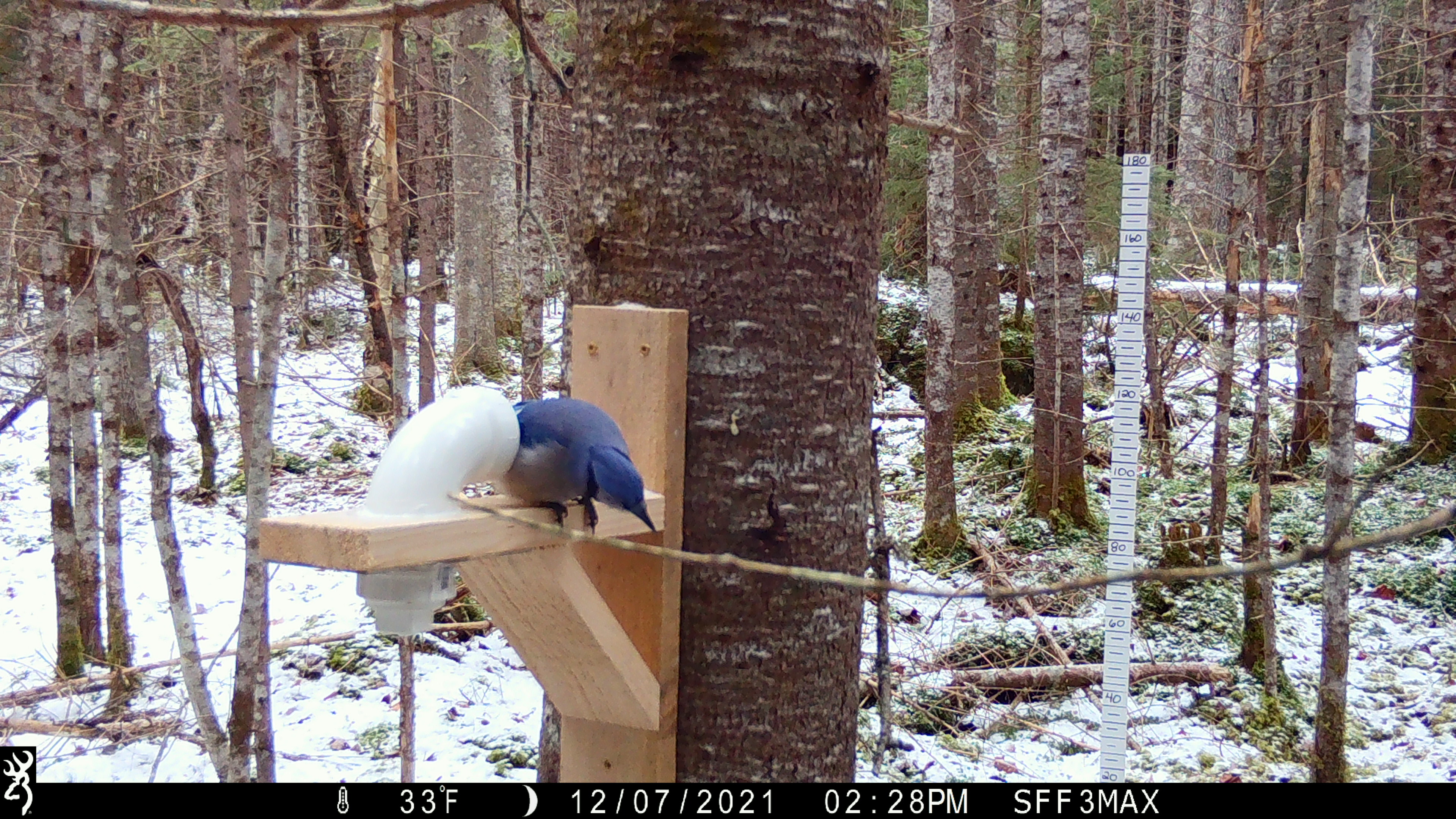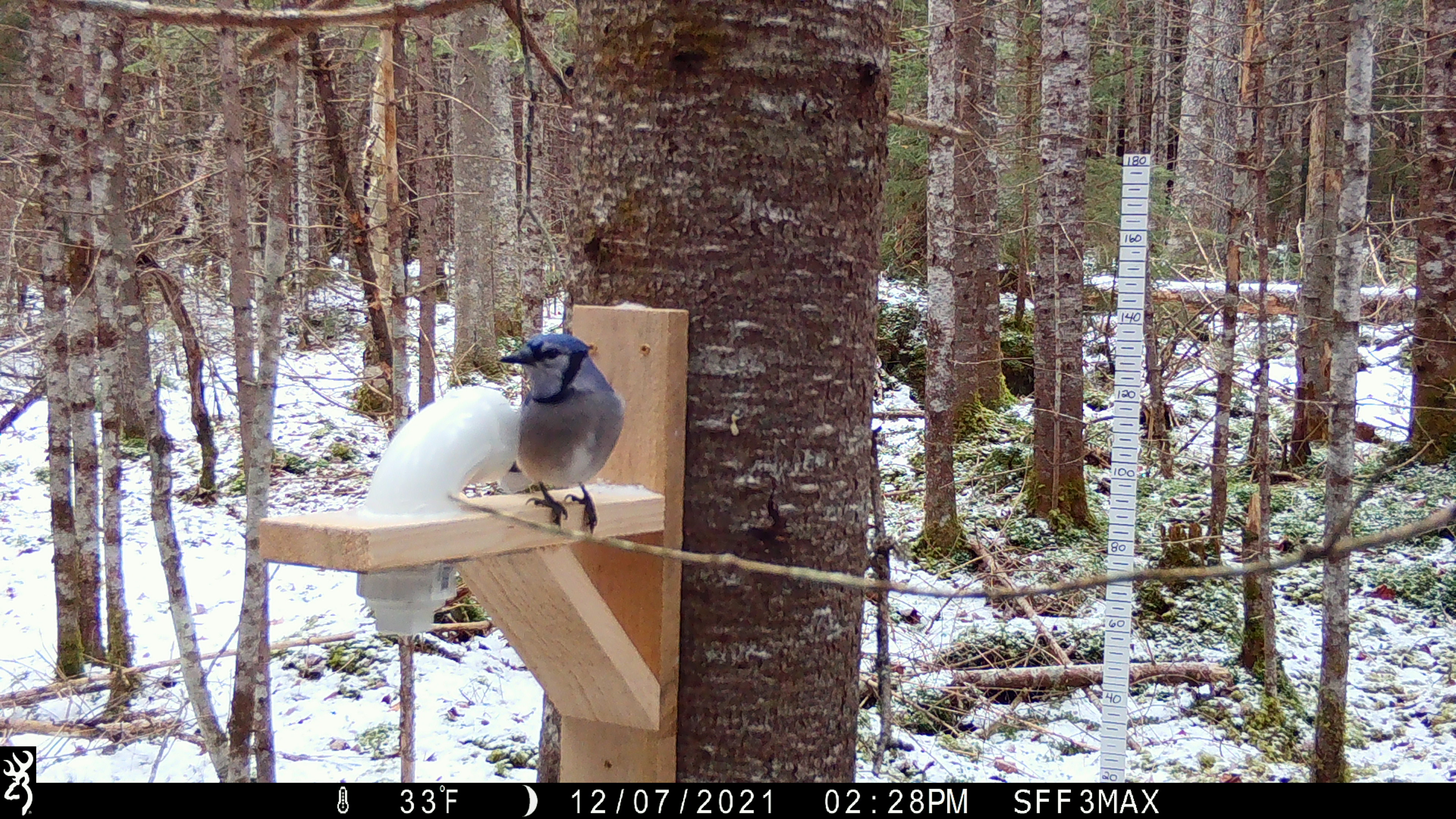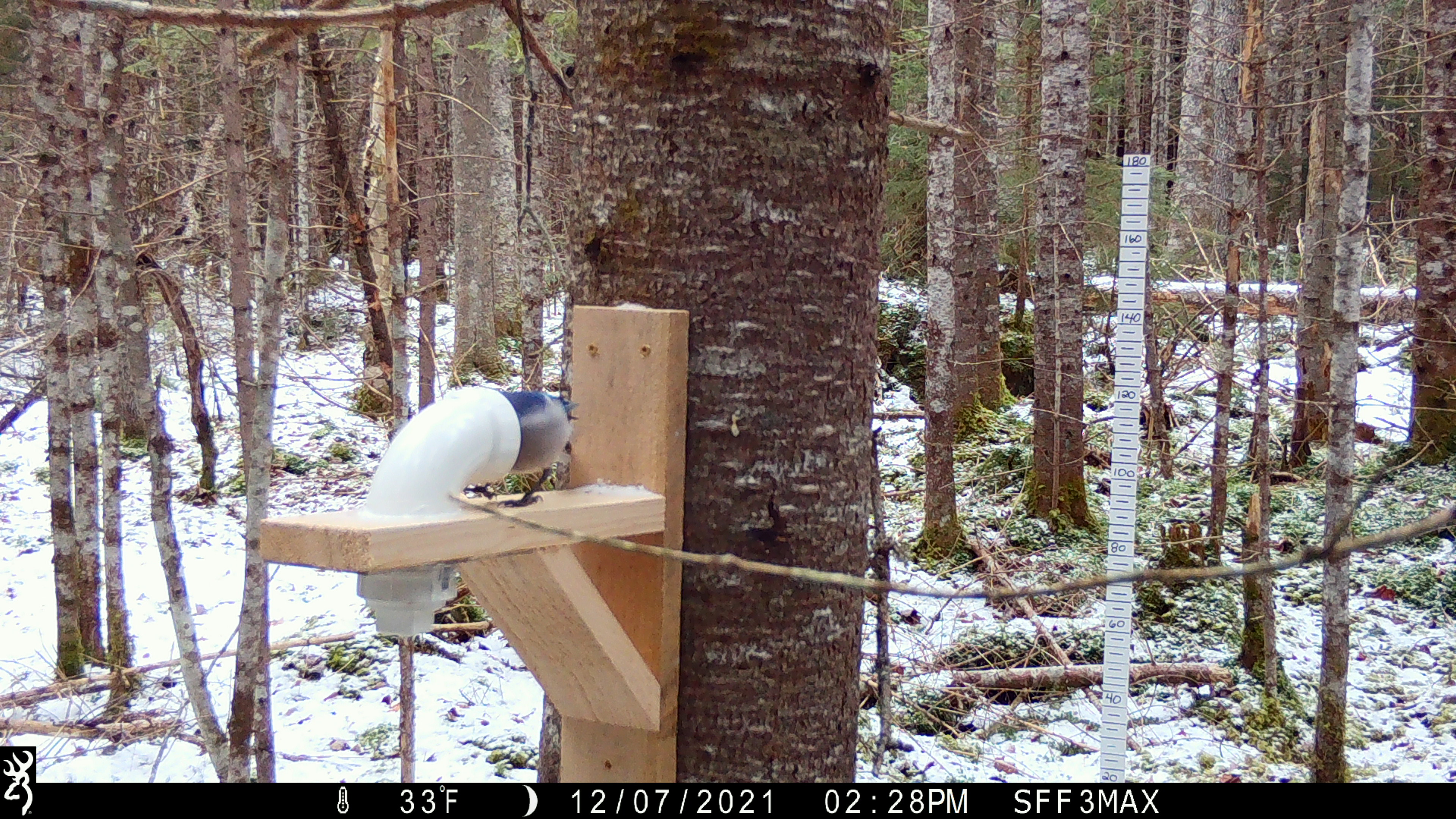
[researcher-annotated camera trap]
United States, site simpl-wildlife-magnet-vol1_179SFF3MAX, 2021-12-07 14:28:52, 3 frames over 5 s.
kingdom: Animalia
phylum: Chordata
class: Aves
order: Passeriformes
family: Corvidae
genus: Cyanocitta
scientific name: Cyanocitta cristata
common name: blue jay